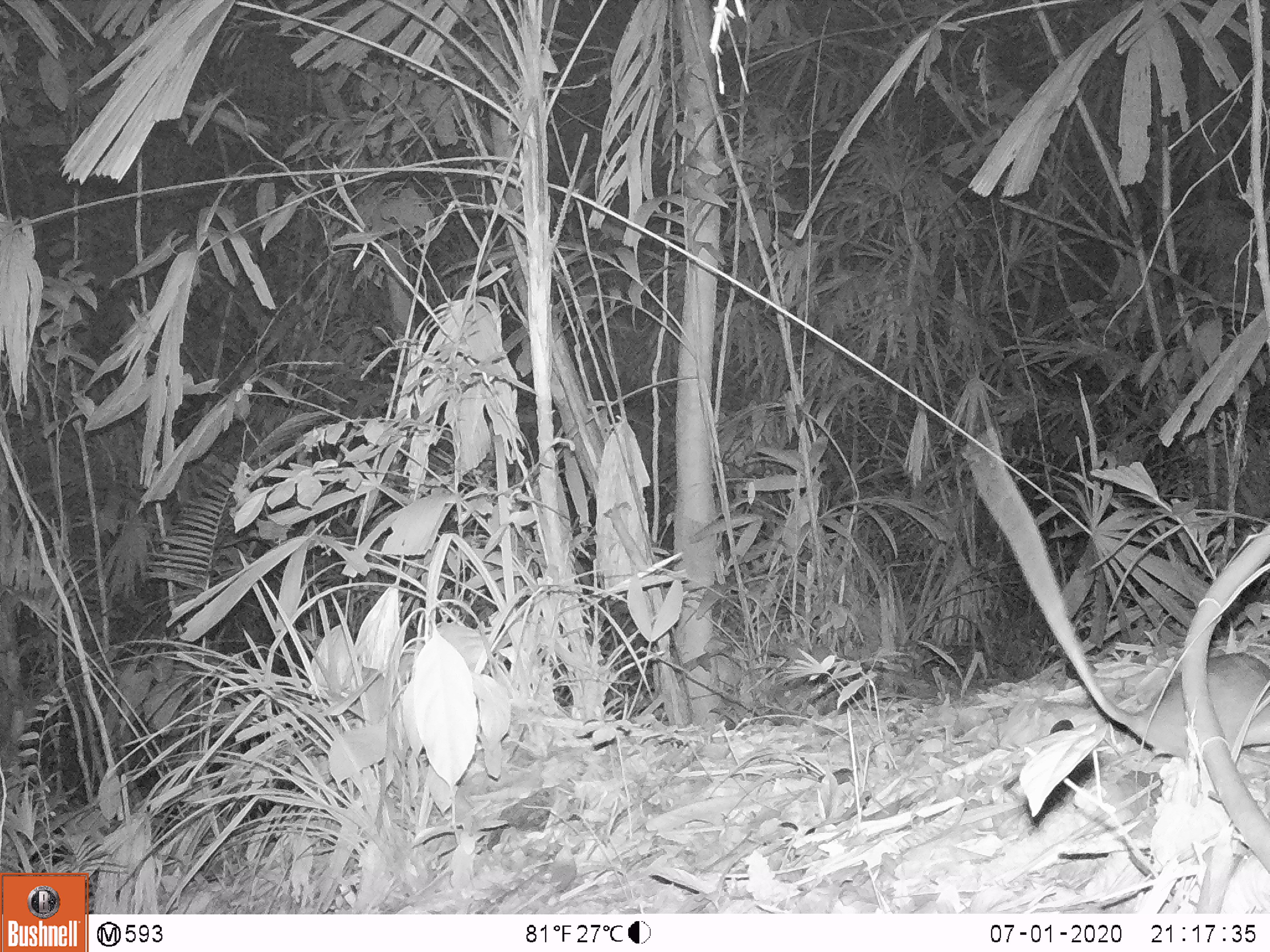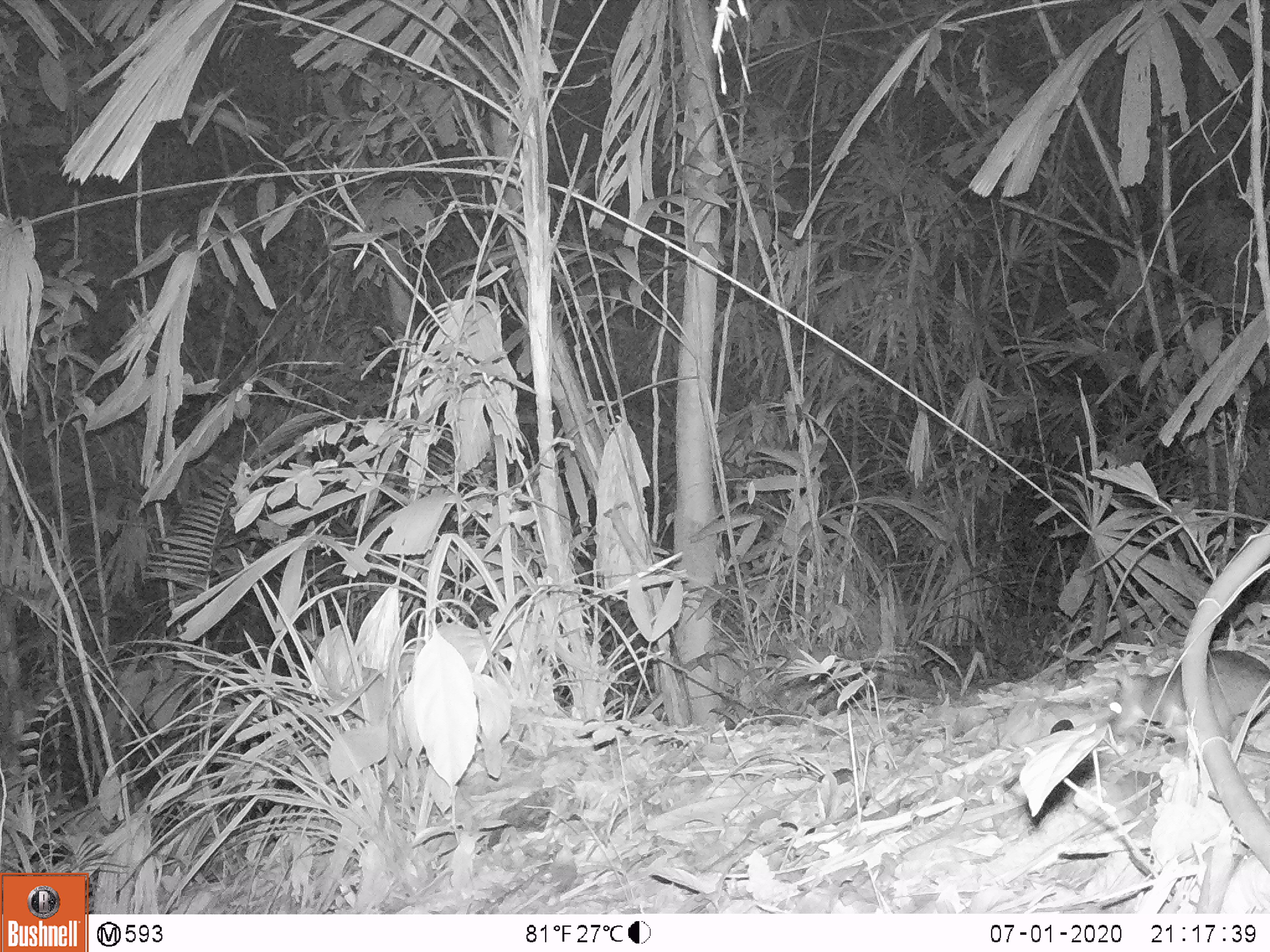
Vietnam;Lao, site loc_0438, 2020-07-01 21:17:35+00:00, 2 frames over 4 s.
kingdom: Animalia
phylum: Chordata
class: Mammalia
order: Rodentia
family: Muridae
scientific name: Muridae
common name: old-world mice and rats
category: unidentified murid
Unidentified murid (old-world mice and rats) (Muridae). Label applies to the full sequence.